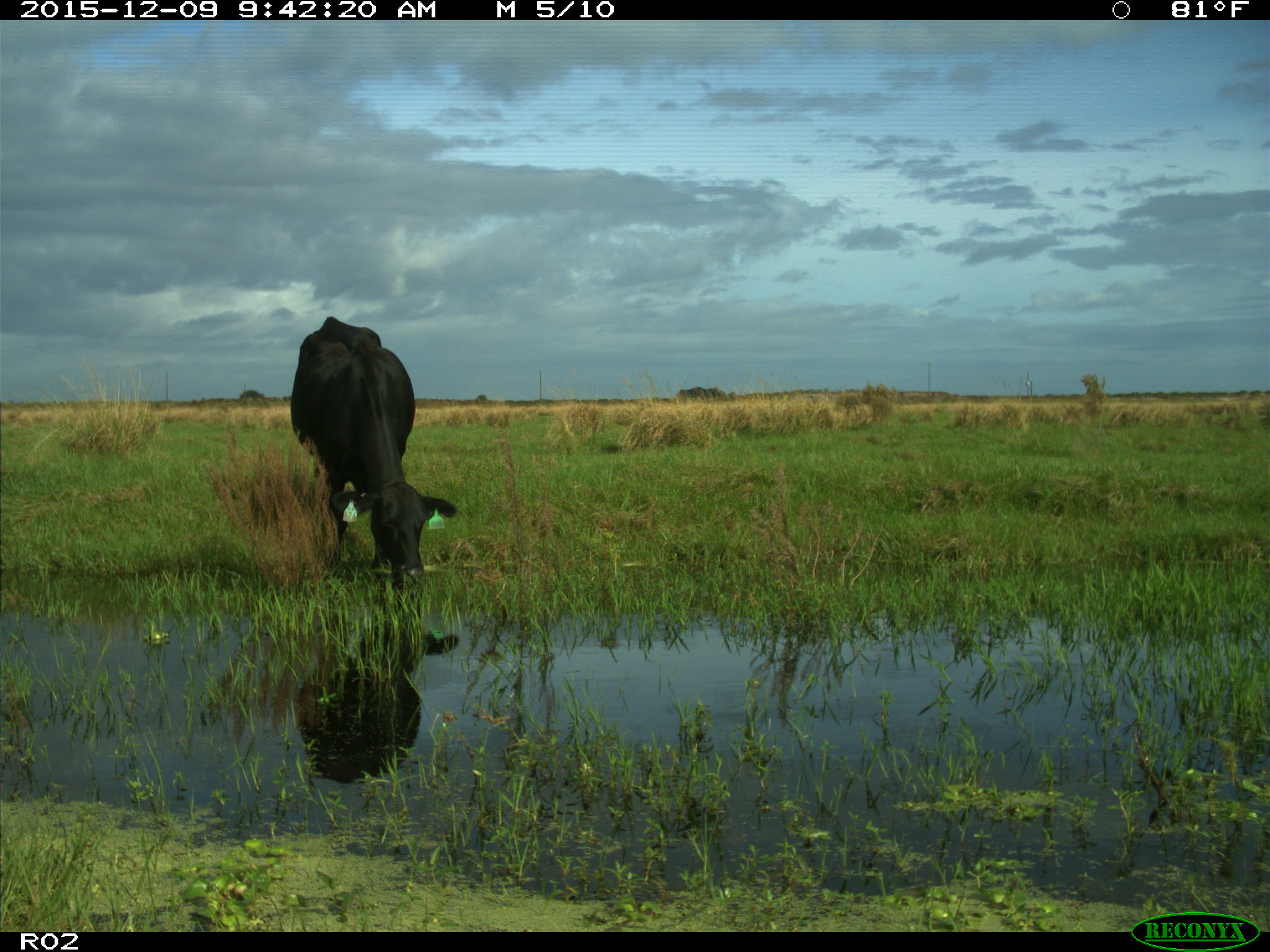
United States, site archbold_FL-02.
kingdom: Animalia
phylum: Chordata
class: Mammalia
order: Artiodactyla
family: Bovidae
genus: Bos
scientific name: Bos taurus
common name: domestic cow